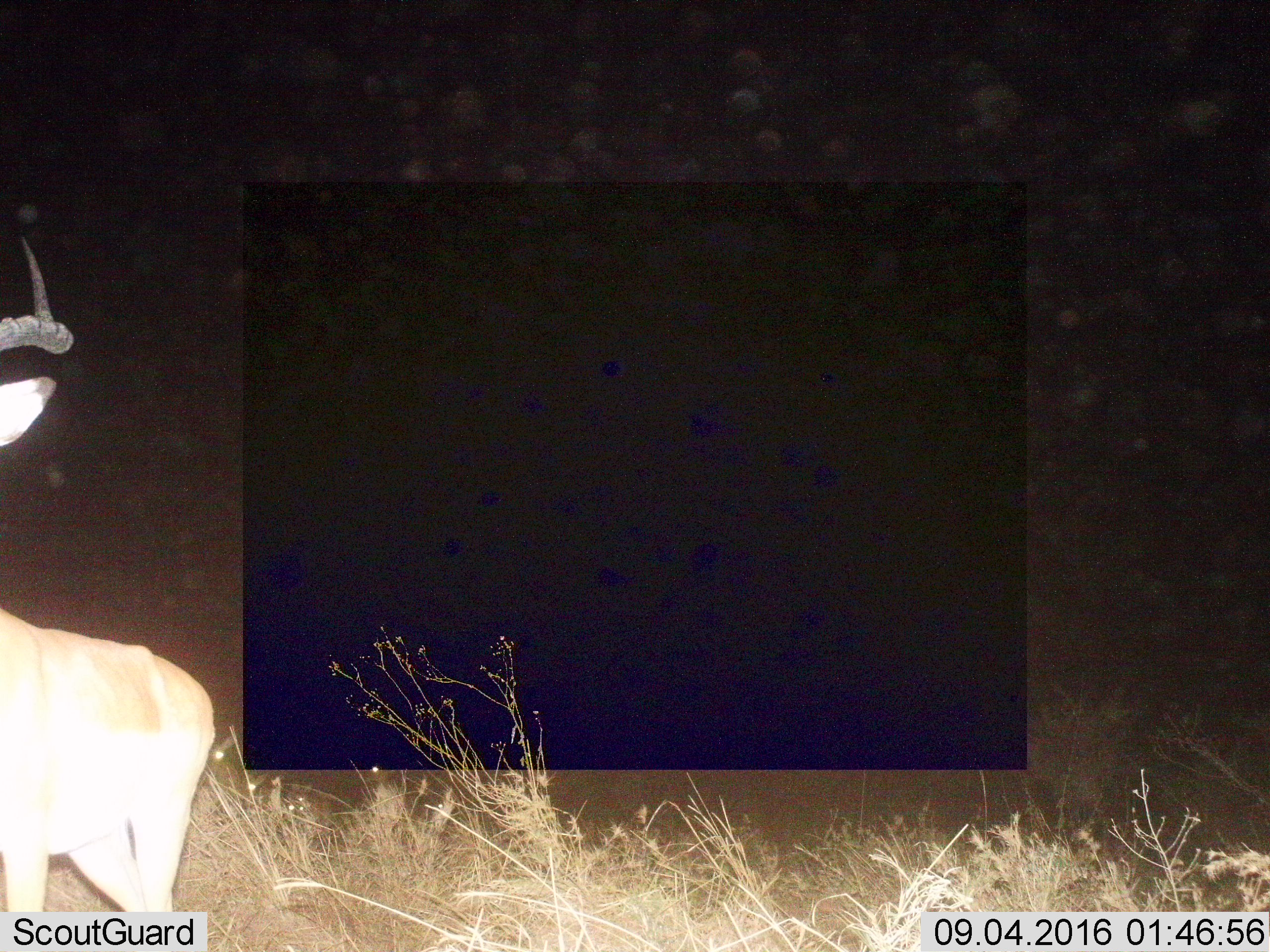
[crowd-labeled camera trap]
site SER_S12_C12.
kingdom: Animalia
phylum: Chordata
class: Mammalia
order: Artiodactyla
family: Bovidae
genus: Aepyceros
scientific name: Aepyceros melampus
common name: impala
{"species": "impala (Aepyceros melampus)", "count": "1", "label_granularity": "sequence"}